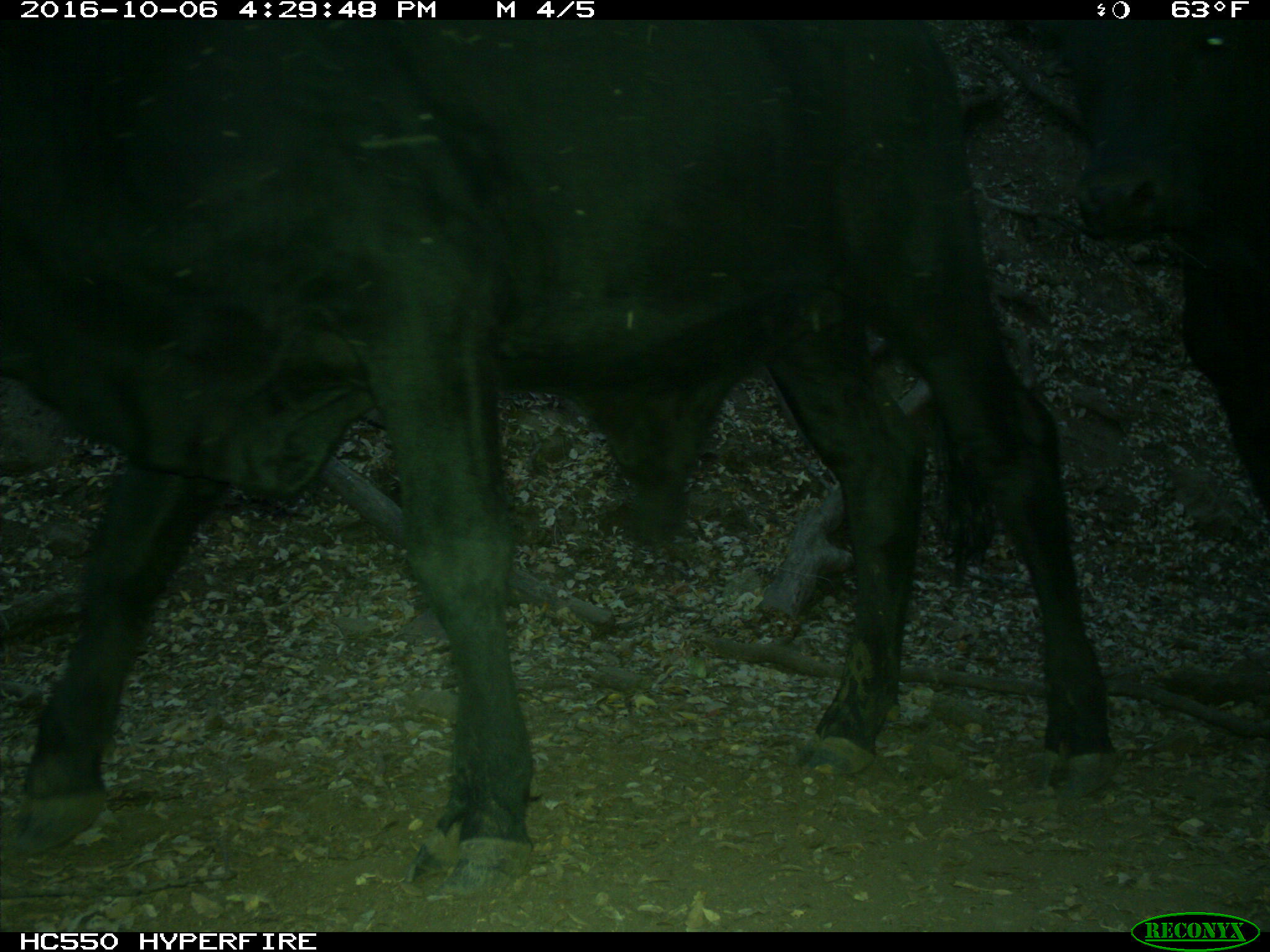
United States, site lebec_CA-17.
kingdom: Animalia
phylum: Chordata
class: Mammalia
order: Artiodactyla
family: Bovidae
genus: Bos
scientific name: Bos taurus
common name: domestic cow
Bos taurus (domestic cow).